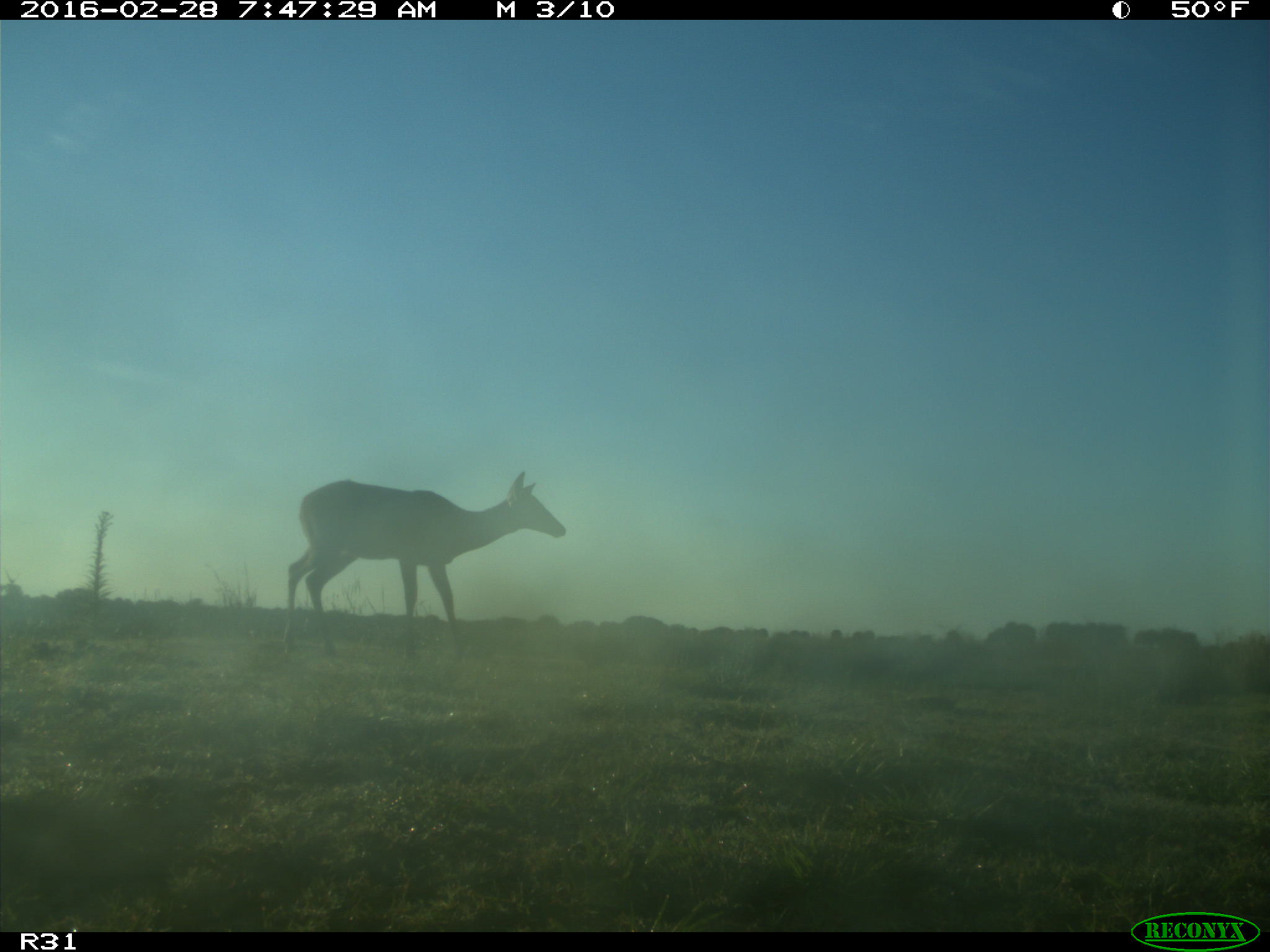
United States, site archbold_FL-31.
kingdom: Animalia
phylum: Chordata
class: Mammalia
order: Artiodactyla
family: Cervidae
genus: Odocoileus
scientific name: Odocoileus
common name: deer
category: unidentified deer